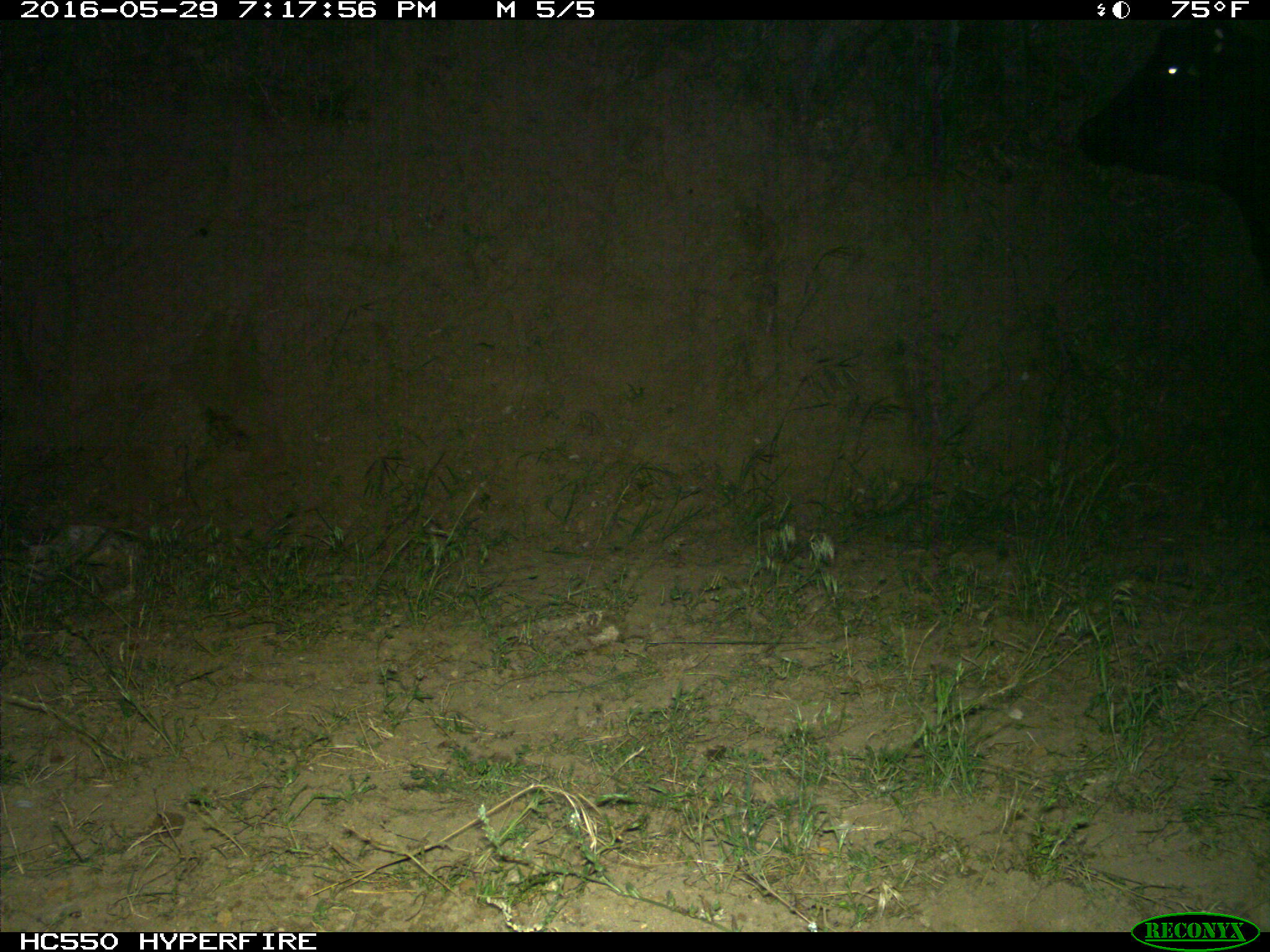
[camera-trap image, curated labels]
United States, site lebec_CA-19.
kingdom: Animalia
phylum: Chordata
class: Mammalia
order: Artiodactyla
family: Bovidae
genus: Bos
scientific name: Bos taurus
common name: domestic cow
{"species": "Bos taurus (domestic cow)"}